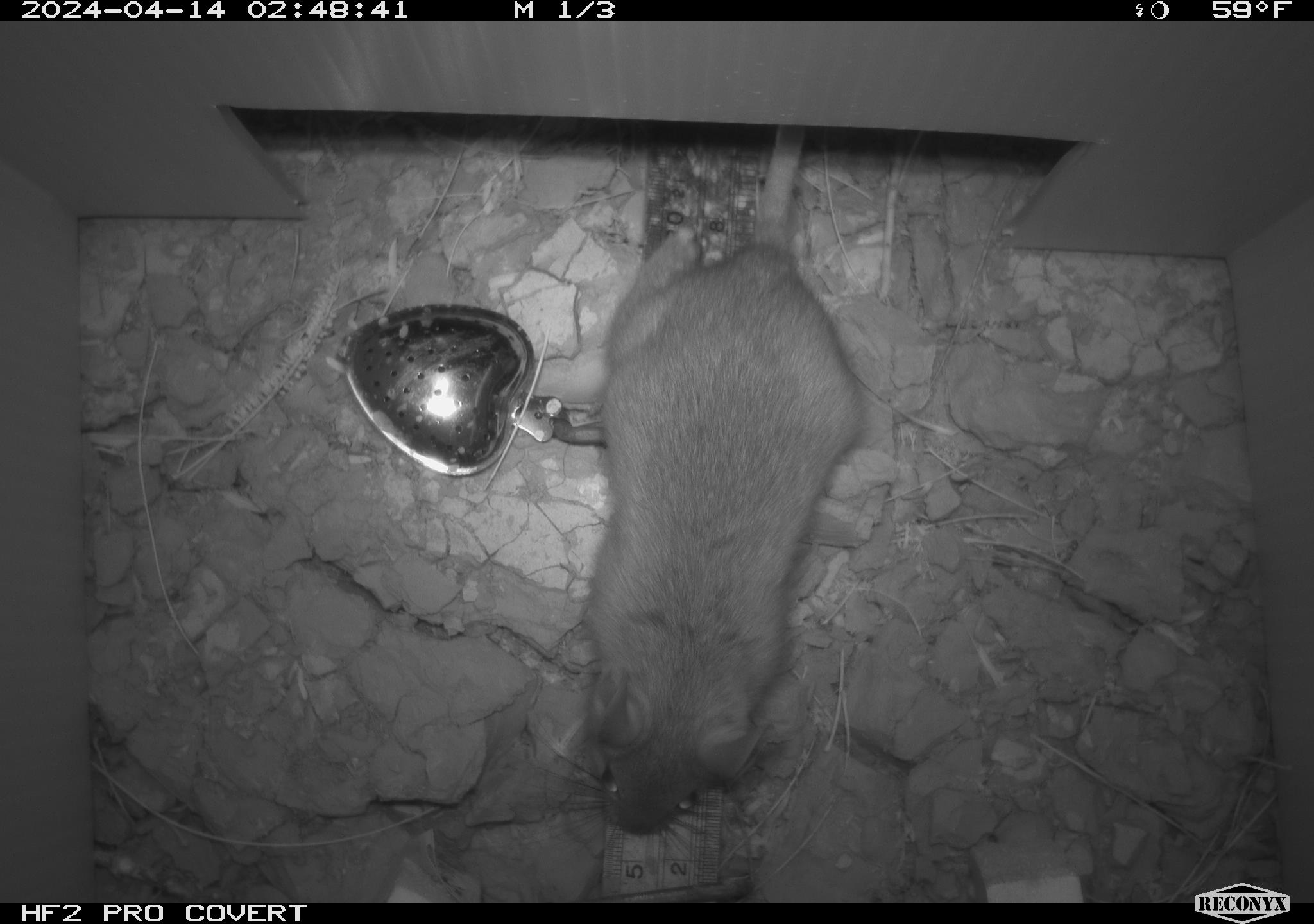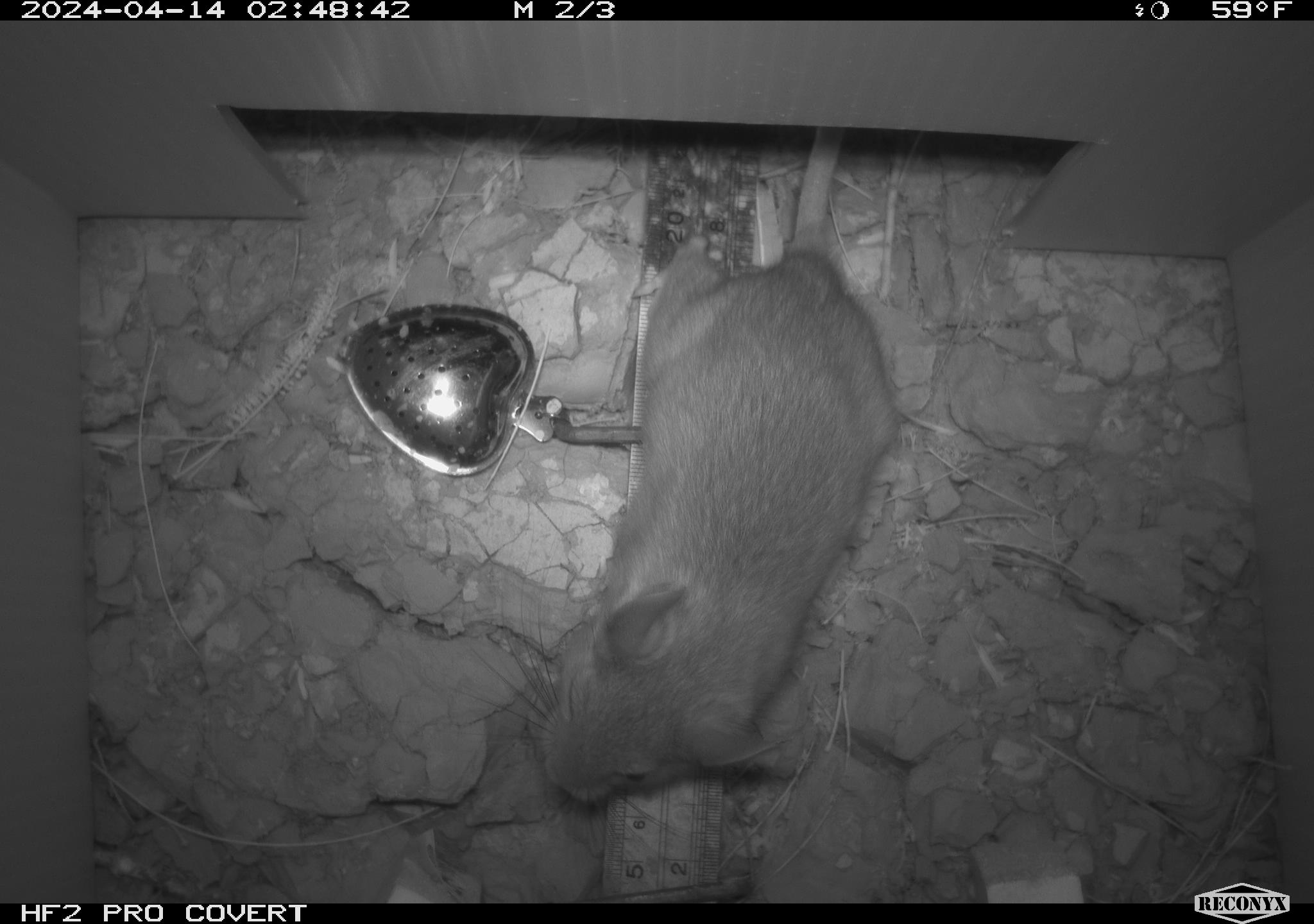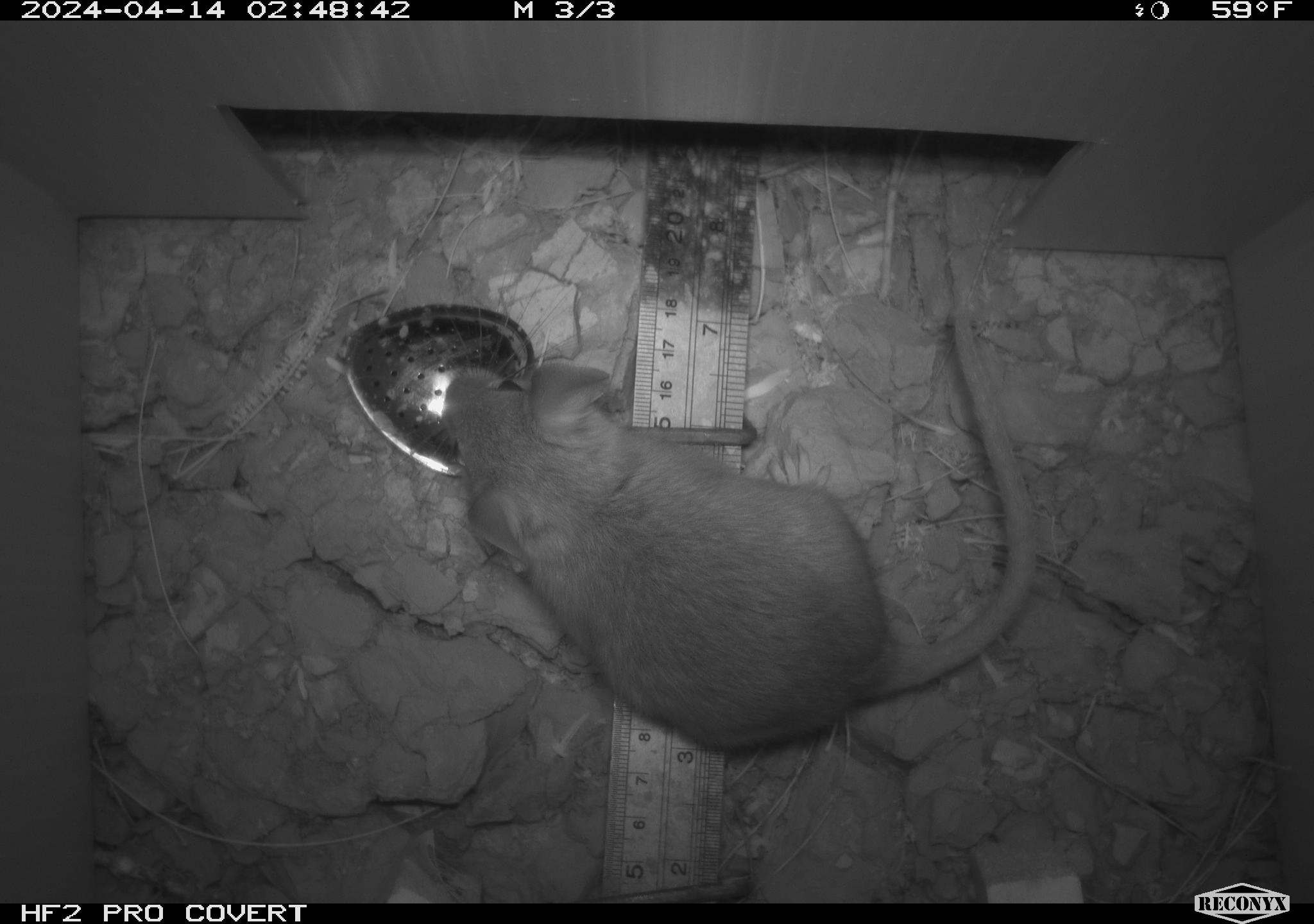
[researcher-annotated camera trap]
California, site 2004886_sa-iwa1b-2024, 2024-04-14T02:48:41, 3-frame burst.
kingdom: Animalia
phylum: Chordata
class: Mammalia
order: Rodentia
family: Cricetidae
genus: Neotoma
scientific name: Neotoma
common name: pack rat or woodrat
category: neotoma species